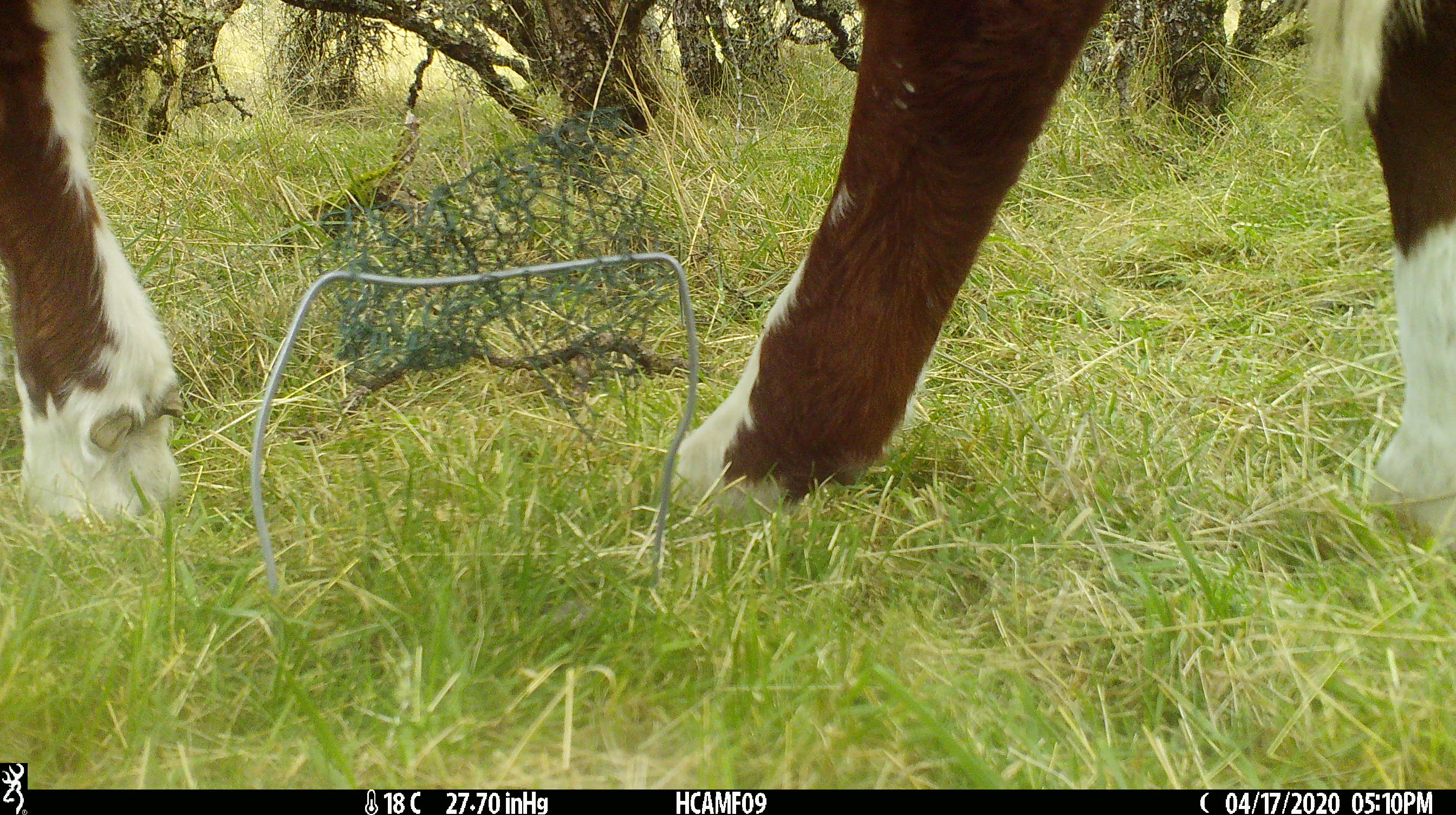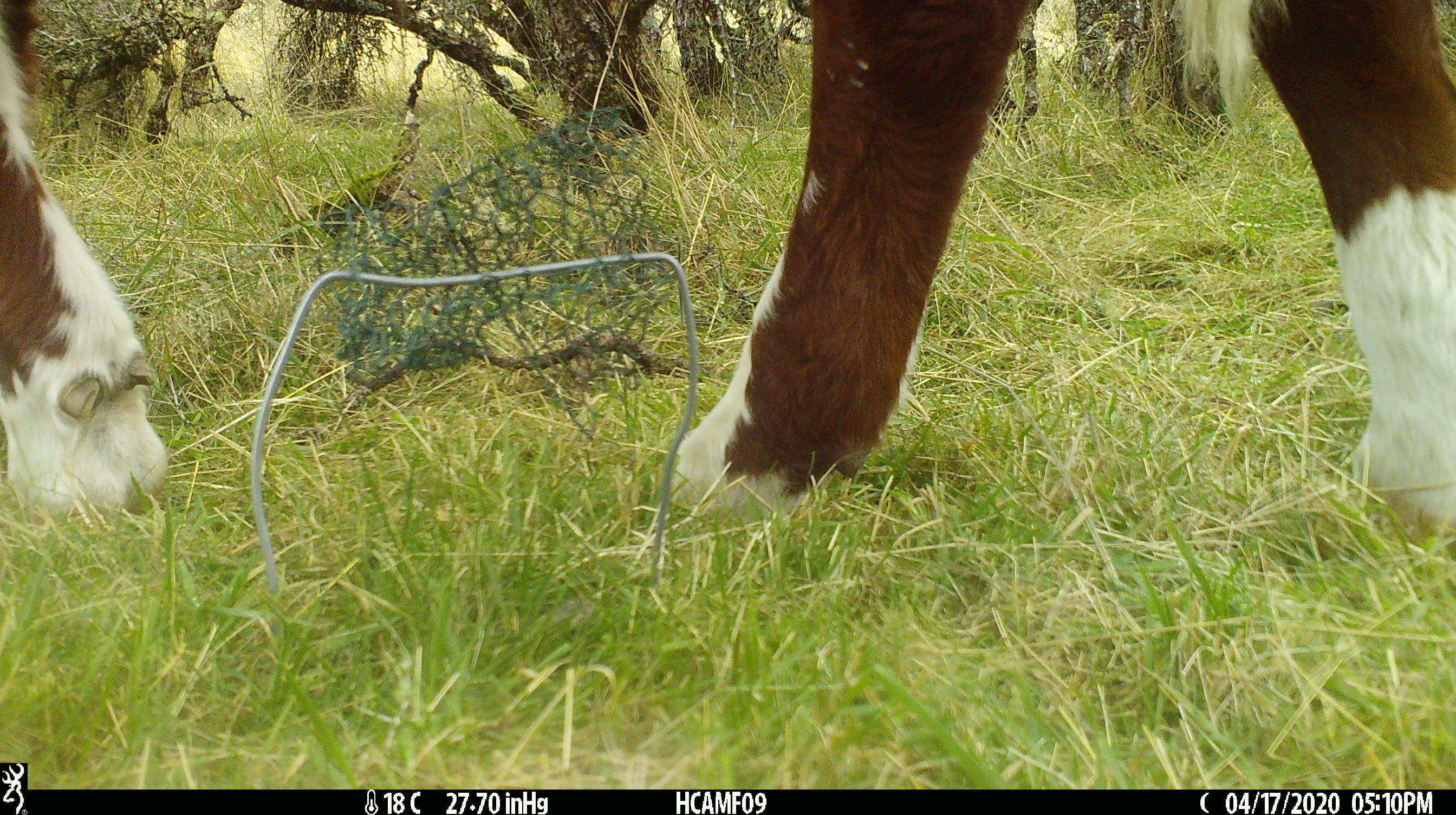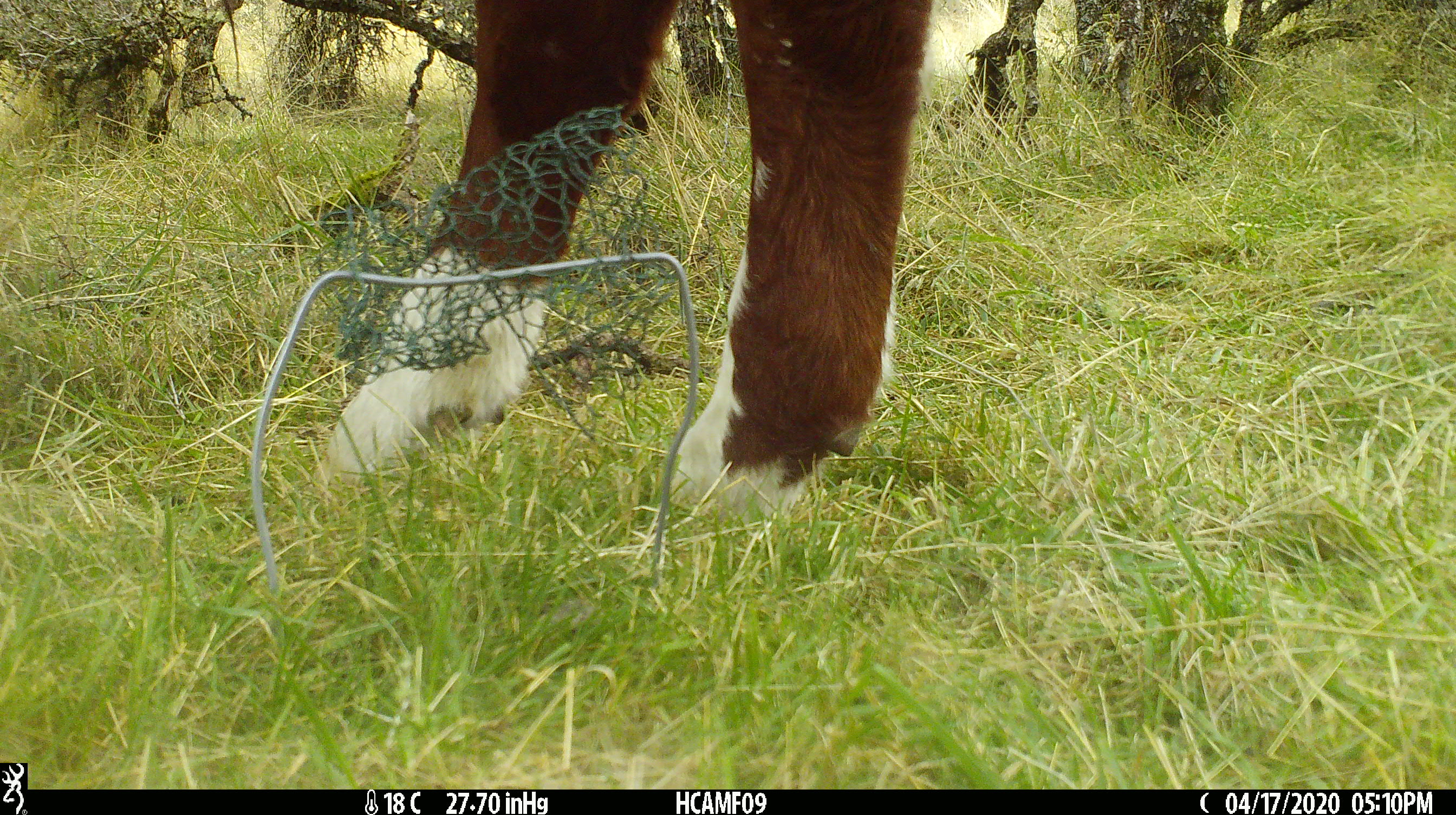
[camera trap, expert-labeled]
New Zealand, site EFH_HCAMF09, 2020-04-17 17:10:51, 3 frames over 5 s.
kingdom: Animalia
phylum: Chordata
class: Mammalia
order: Artiodactyla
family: Bovidae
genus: Bos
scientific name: Bos taurus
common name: domestic cow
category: cow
Cow (domestic cow) (Bos taurus).